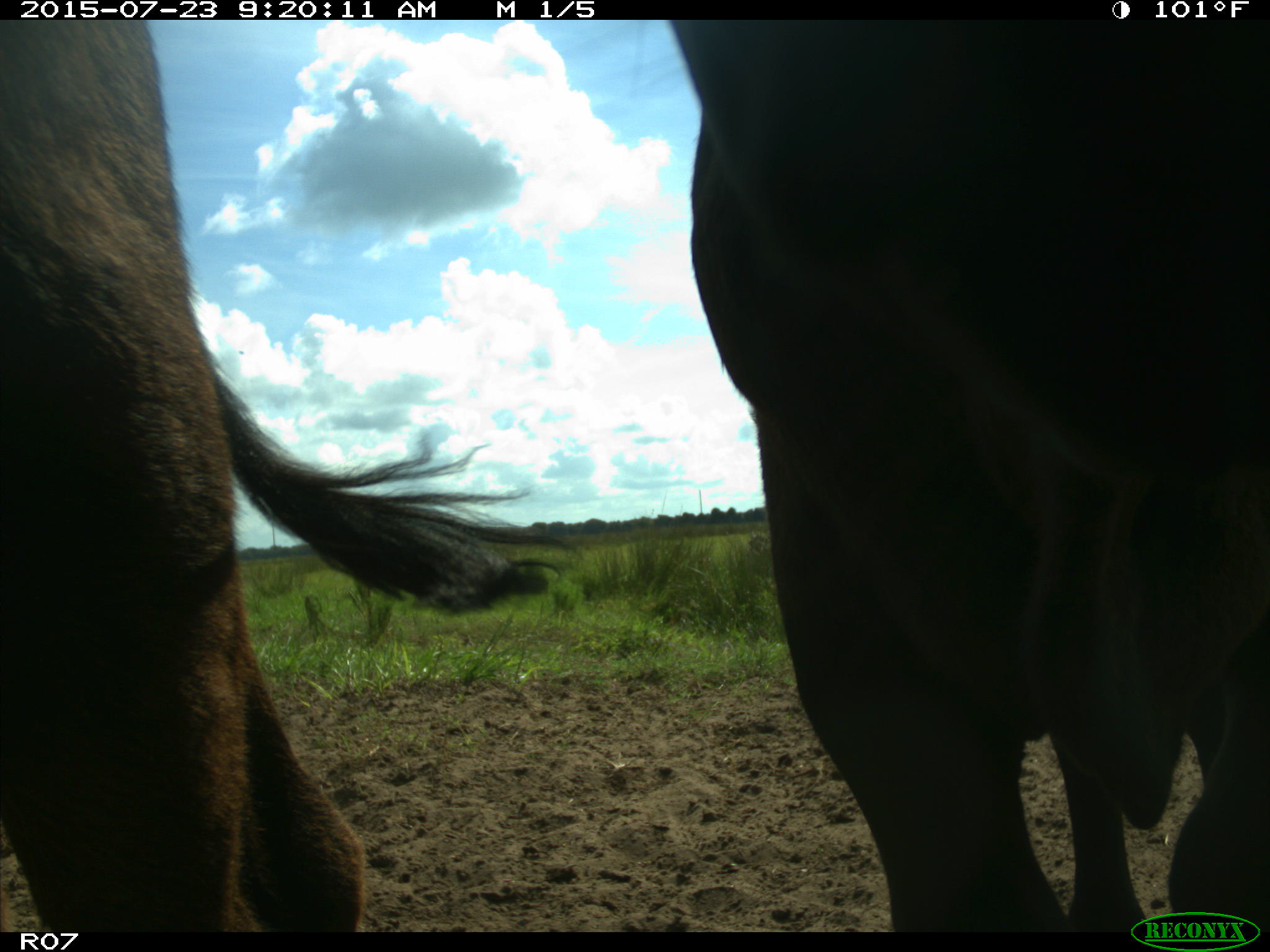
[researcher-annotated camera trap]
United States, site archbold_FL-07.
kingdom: Animalia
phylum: Chordata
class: Mammalia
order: Artiodactyla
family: Bovidae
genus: Bos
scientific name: Bos taurus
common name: domestic cow